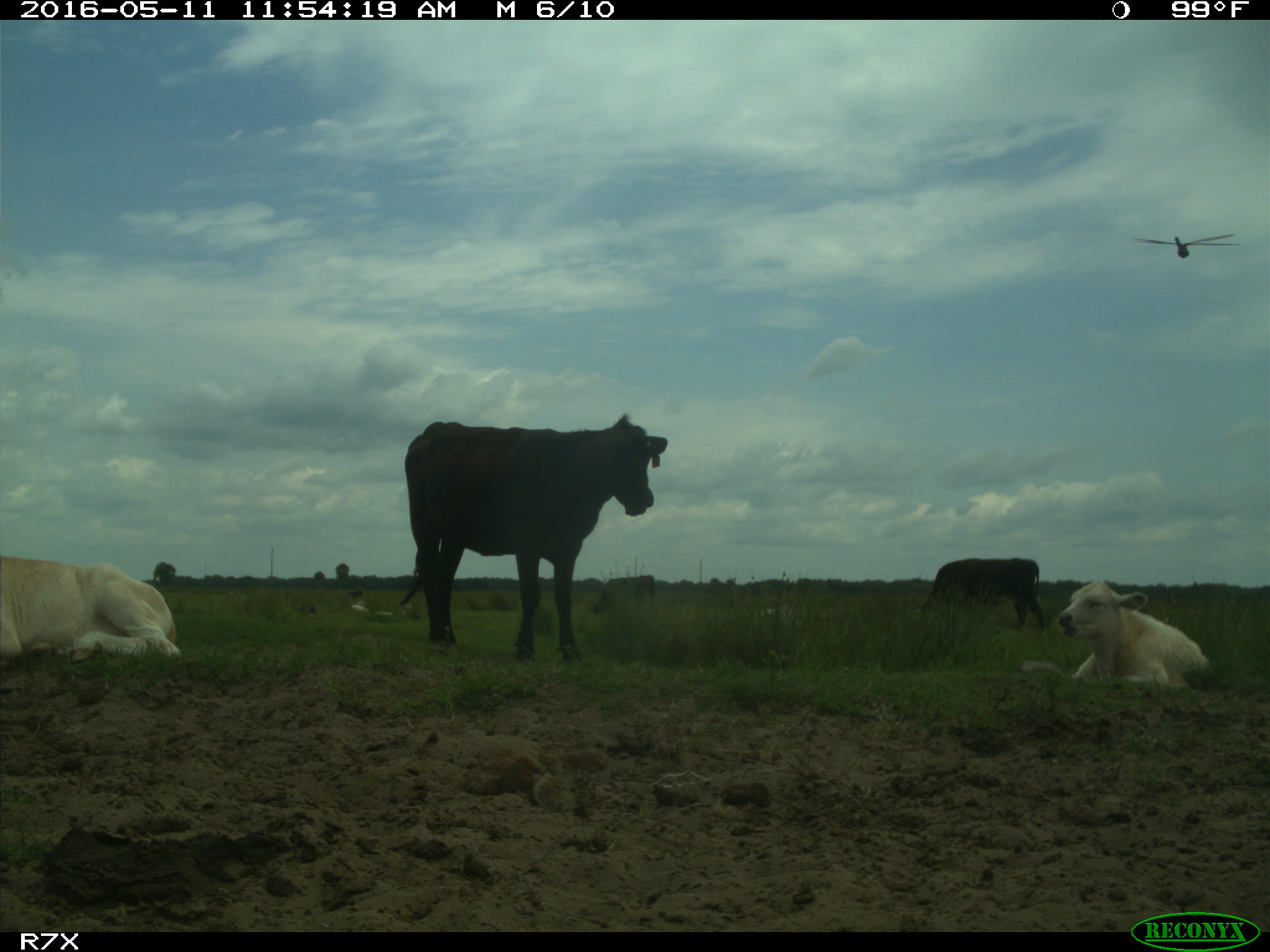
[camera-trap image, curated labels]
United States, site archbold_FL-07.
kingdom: Animalia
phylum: Chordata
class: Mammalia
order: Artiodactyla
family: Bovidae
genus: Bos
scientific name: Bos taurus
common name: domestic cow